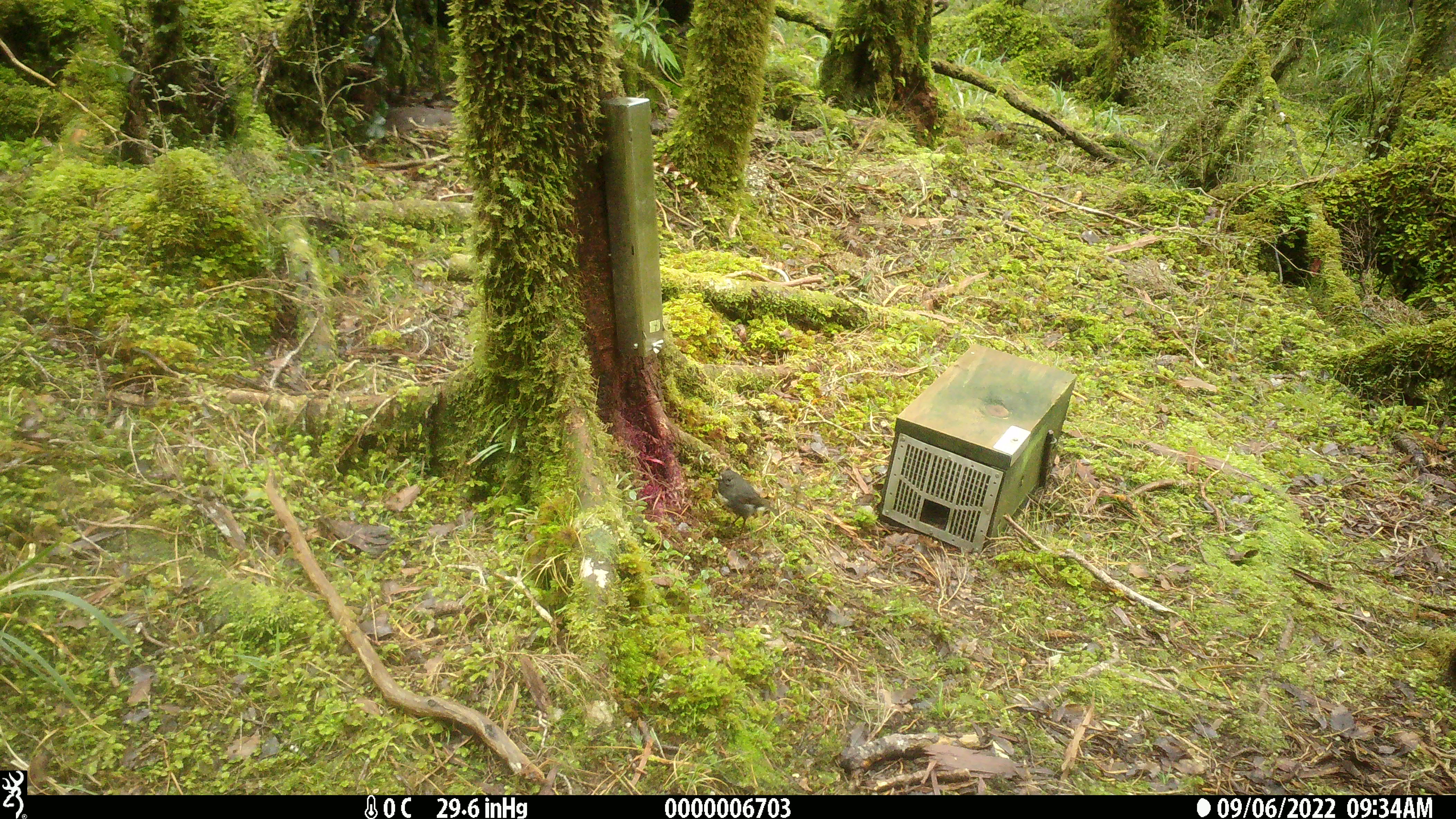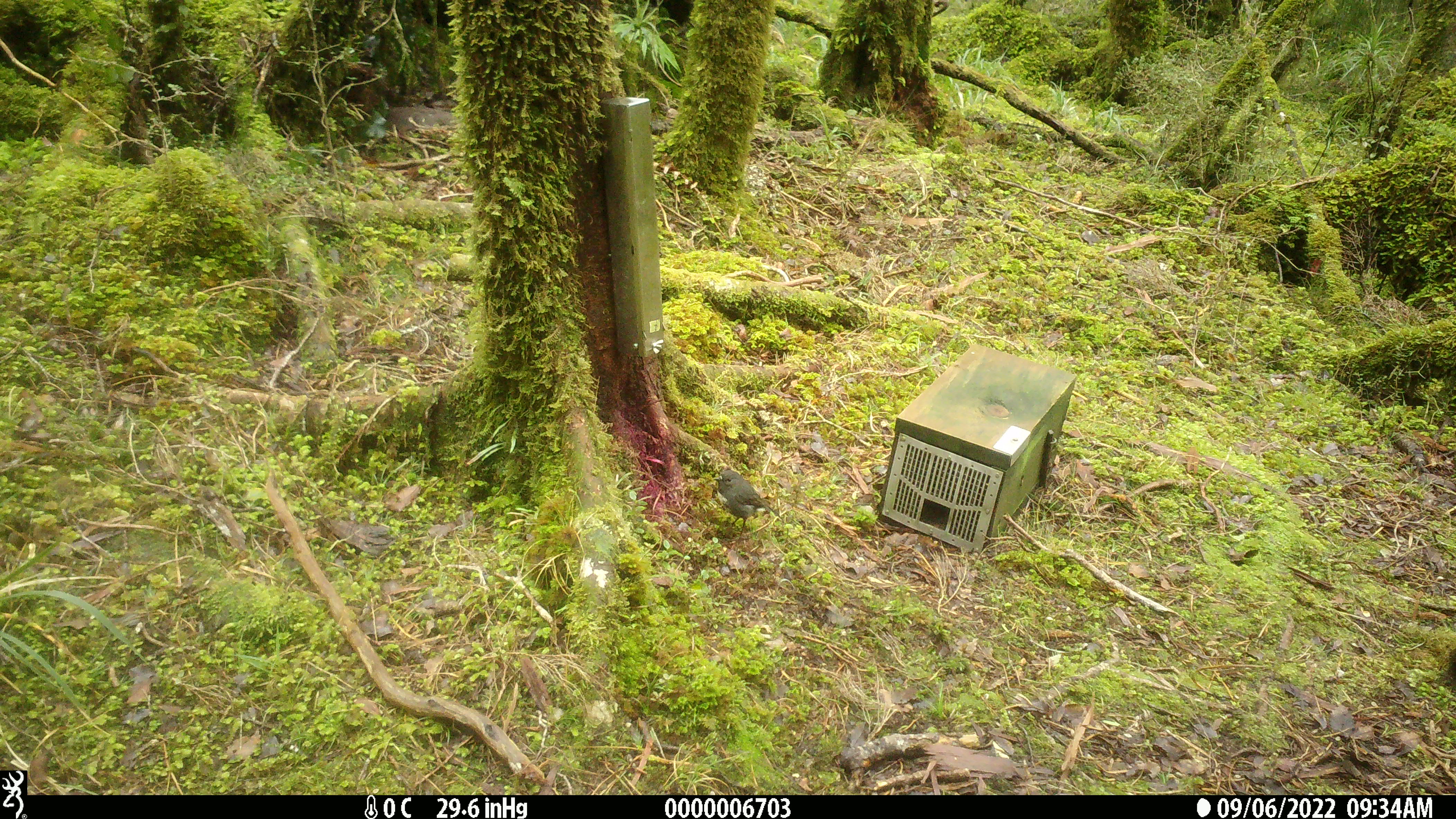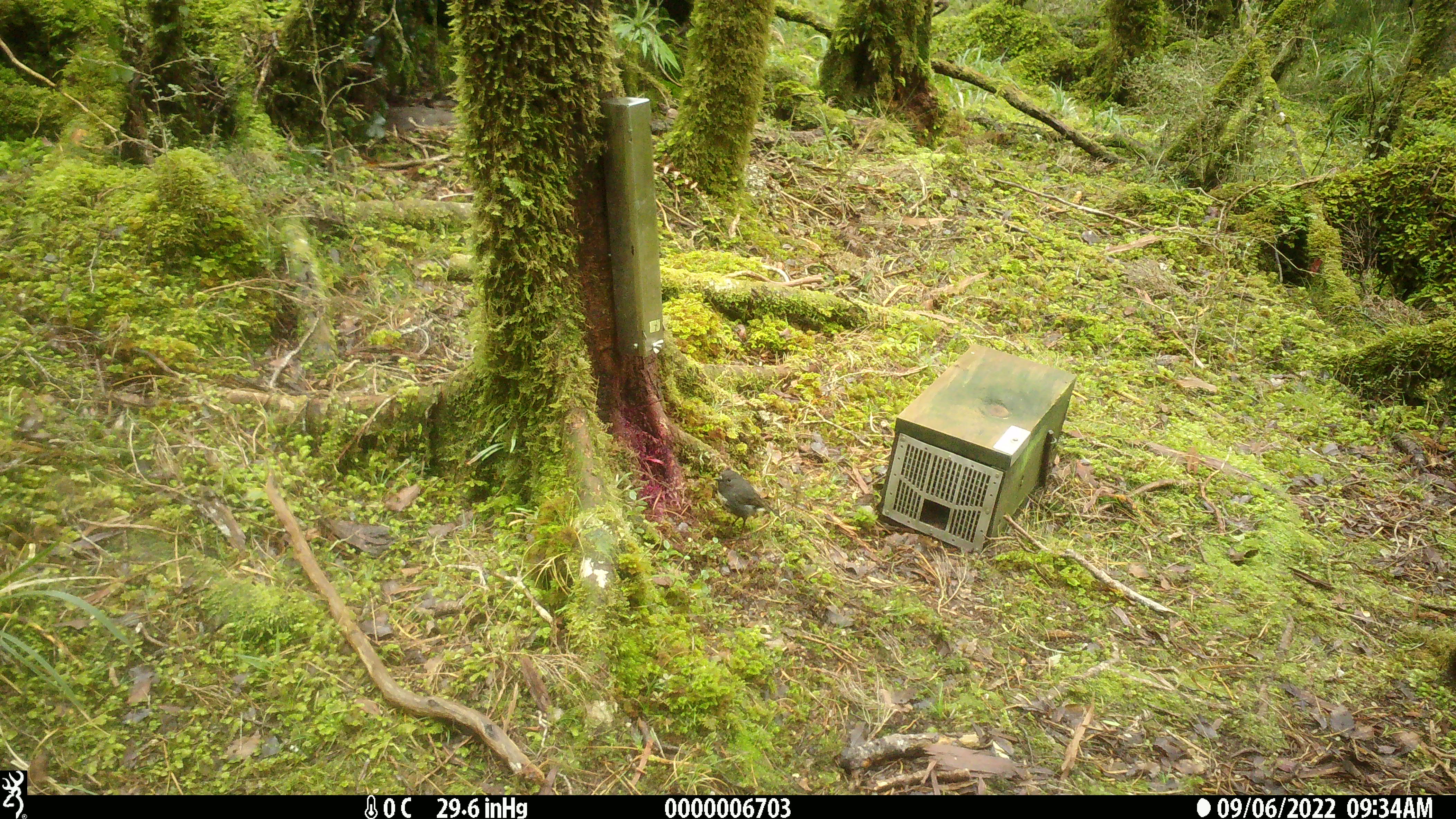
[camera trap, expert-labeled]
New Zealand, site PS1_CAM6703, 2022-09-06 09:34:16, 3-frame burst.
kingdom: Animalia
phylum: Chordata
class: Aves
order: Passeriformes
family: Petroicidae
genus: Petroica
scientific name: Petroica australis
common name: new zealand robin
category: robin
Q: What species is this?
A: Robin (new zealand robin) (Petroica australis).